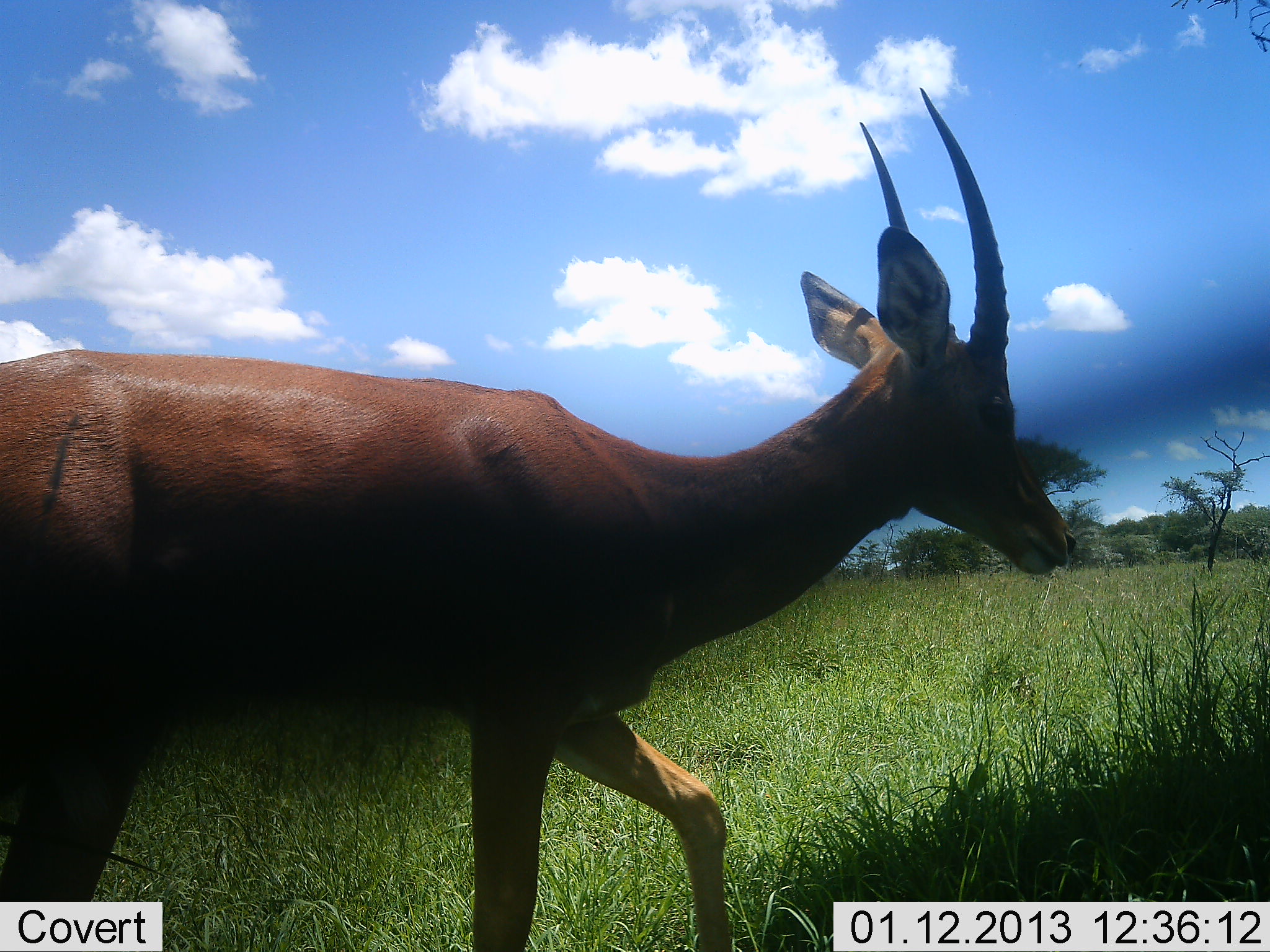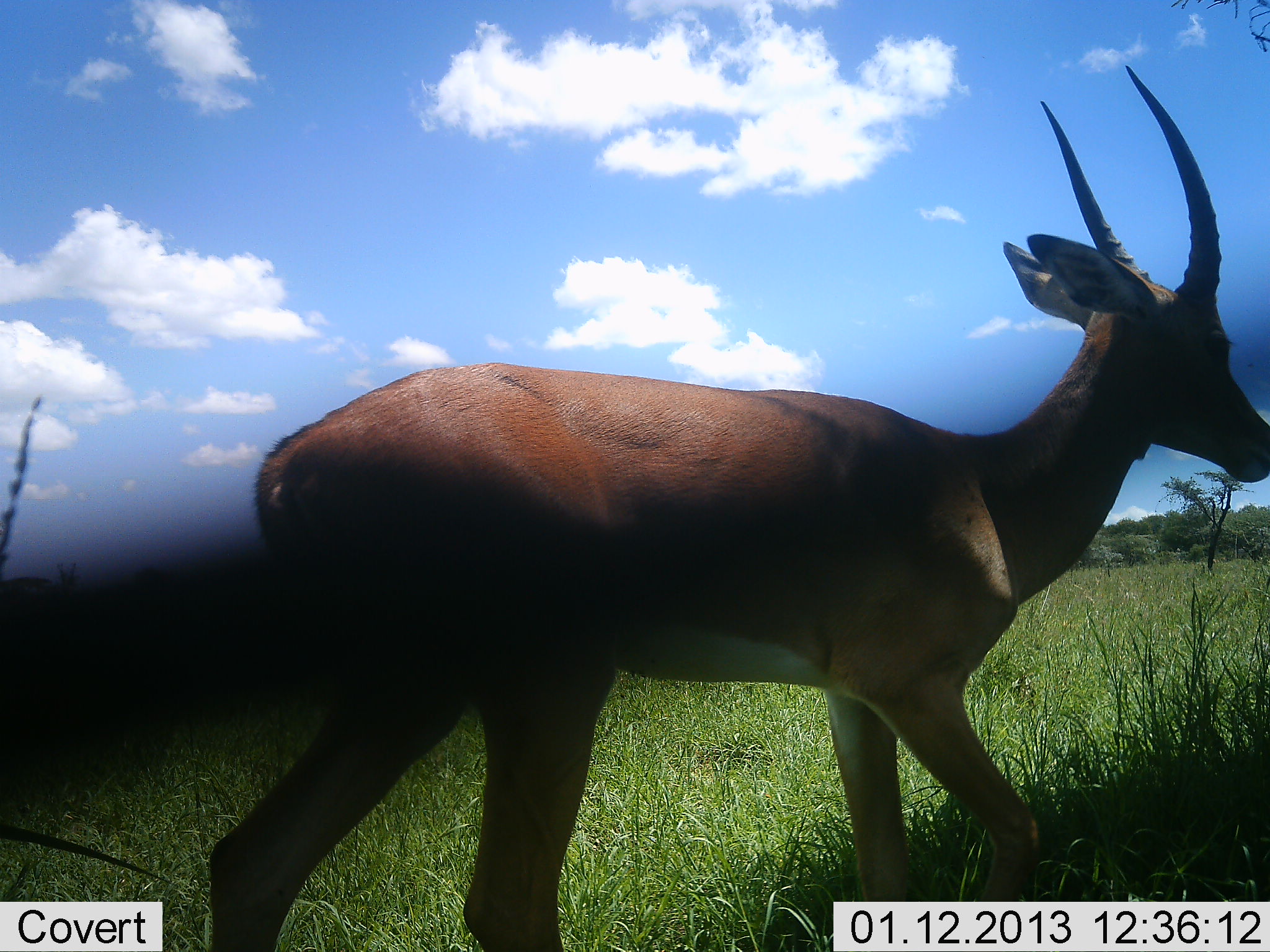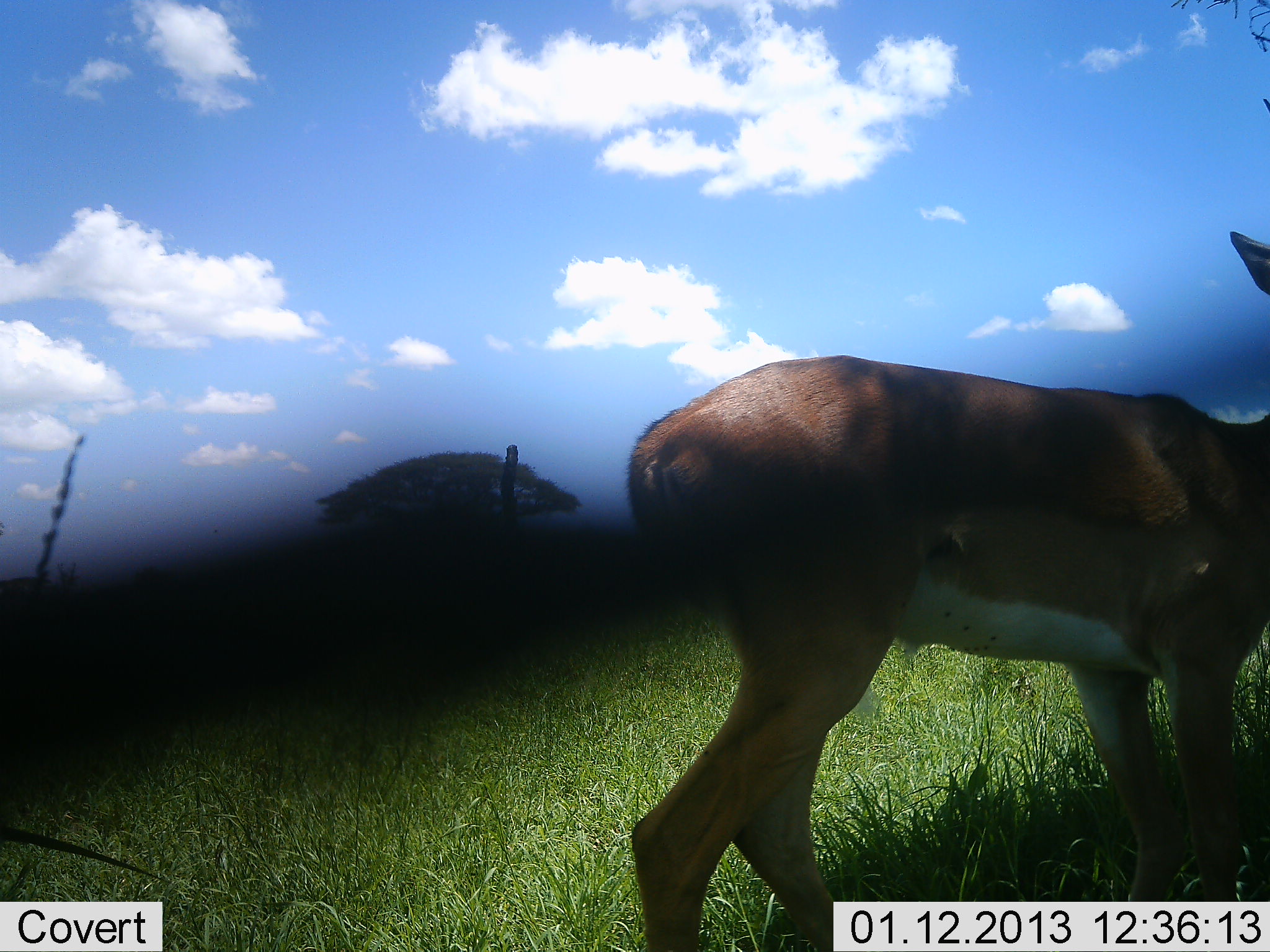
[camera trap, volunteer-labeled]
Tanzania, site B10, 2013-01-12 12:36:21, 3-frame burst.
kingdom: Animalia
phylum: Chordata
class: Mammalia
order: Artiodactyla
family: Bovidae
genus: Nanger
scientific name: Nanger granti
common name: grant's gazelle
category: gazellegrants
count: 1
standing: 0%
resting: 0%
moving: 100%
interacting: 0%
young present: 0%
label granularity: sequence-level